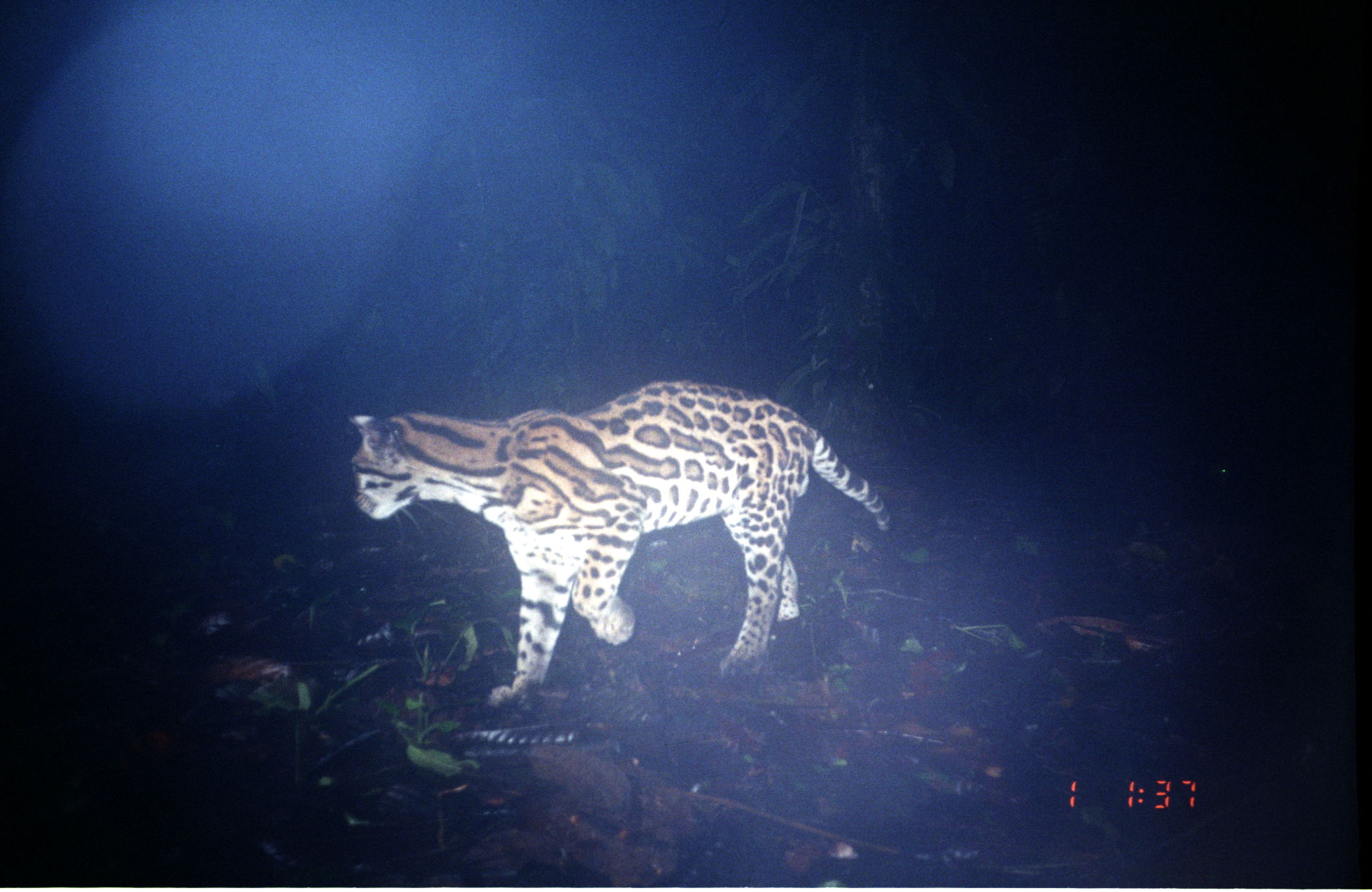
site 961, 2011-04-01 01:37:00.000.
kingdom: Animalia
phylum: Chordata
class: Mammalia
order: Carnivora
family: Felidae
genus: Leopardus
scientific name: Leopardus pardalis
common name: ocelot